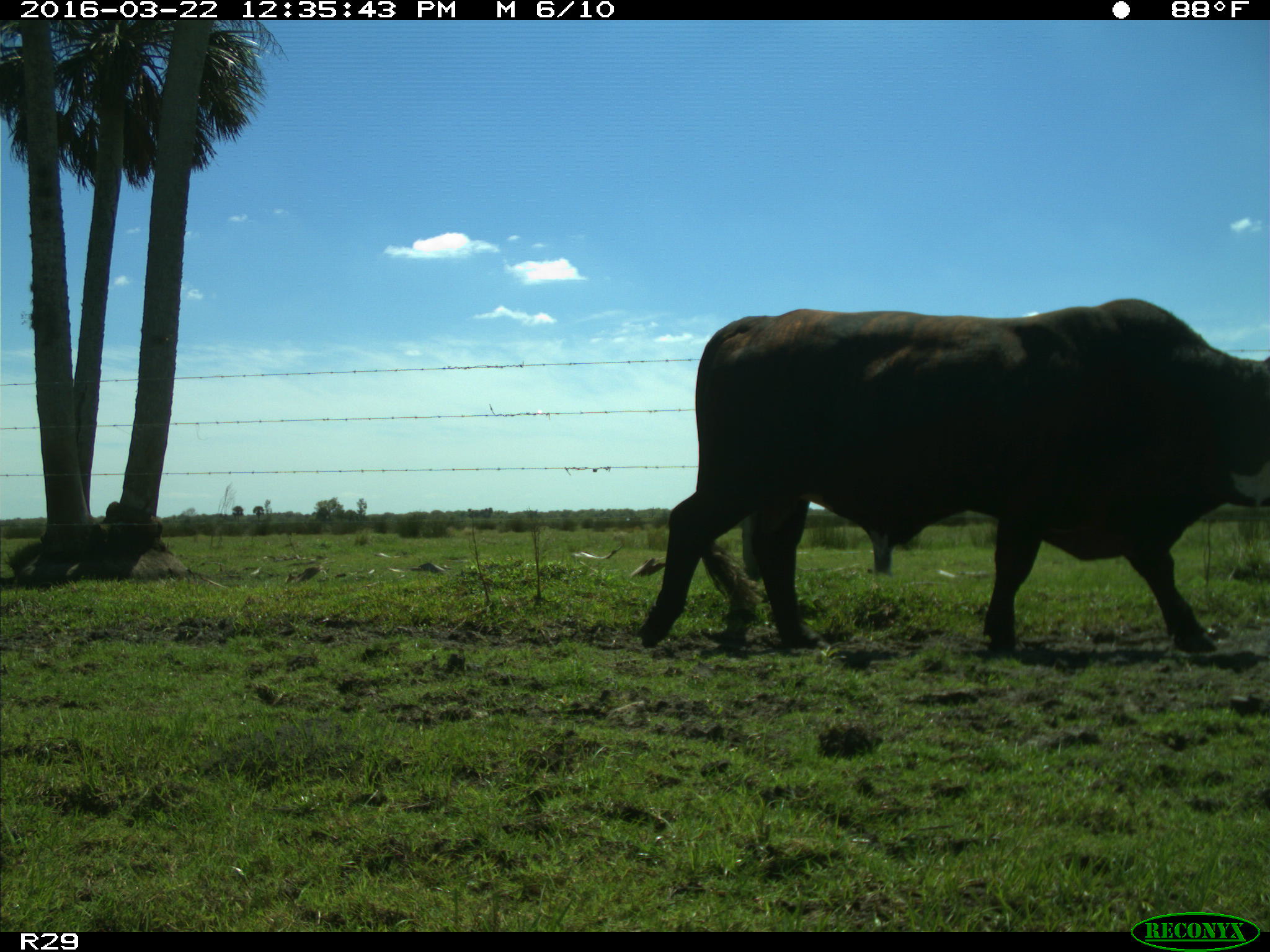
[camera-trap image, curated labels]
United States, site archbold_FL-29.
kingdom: Animalia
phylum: Chordata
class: Mammalia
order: Artiodactyla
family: Bovidae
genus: Bos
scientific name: Bos taurus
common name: domestic cow